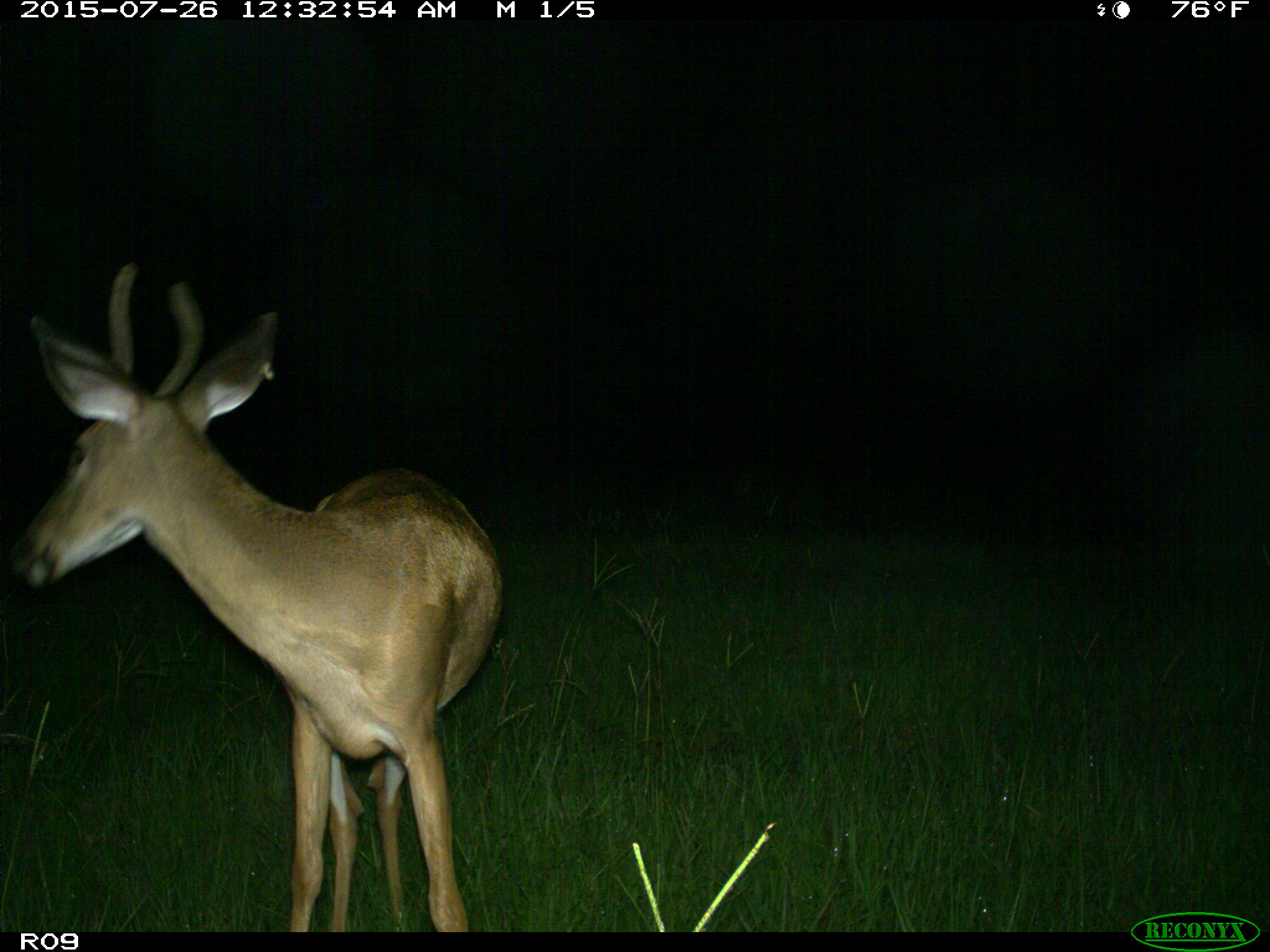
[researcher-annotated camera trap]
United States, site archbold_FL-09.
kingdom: Animalia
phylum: Chordata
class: Mammalia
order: Artiodactyla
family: Cervidae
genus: Odocoileus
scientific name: Odocoileus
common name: deer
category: unidentified deer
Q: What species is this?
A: Unidentified deer (deer) (Odocoileus).